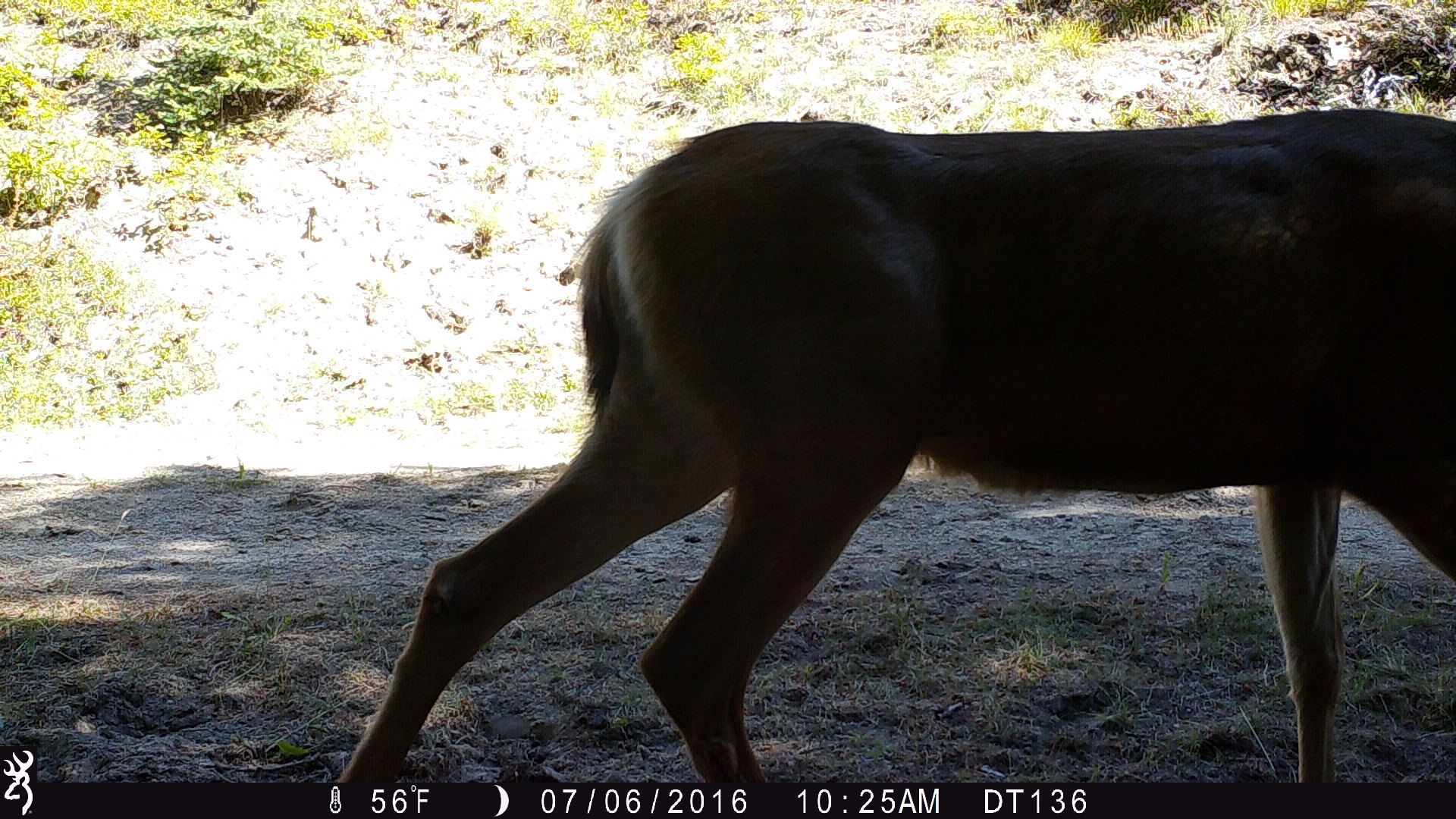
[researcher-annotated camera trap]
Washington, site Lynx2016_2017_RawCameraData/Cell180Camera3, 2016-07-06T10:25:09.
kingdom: Animalia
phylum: Chordata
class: Mammalia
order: Artiodactyla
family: Cervidae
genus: Odocoileus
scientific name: Odocoileus hemionus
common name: mule deer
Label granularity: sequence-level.